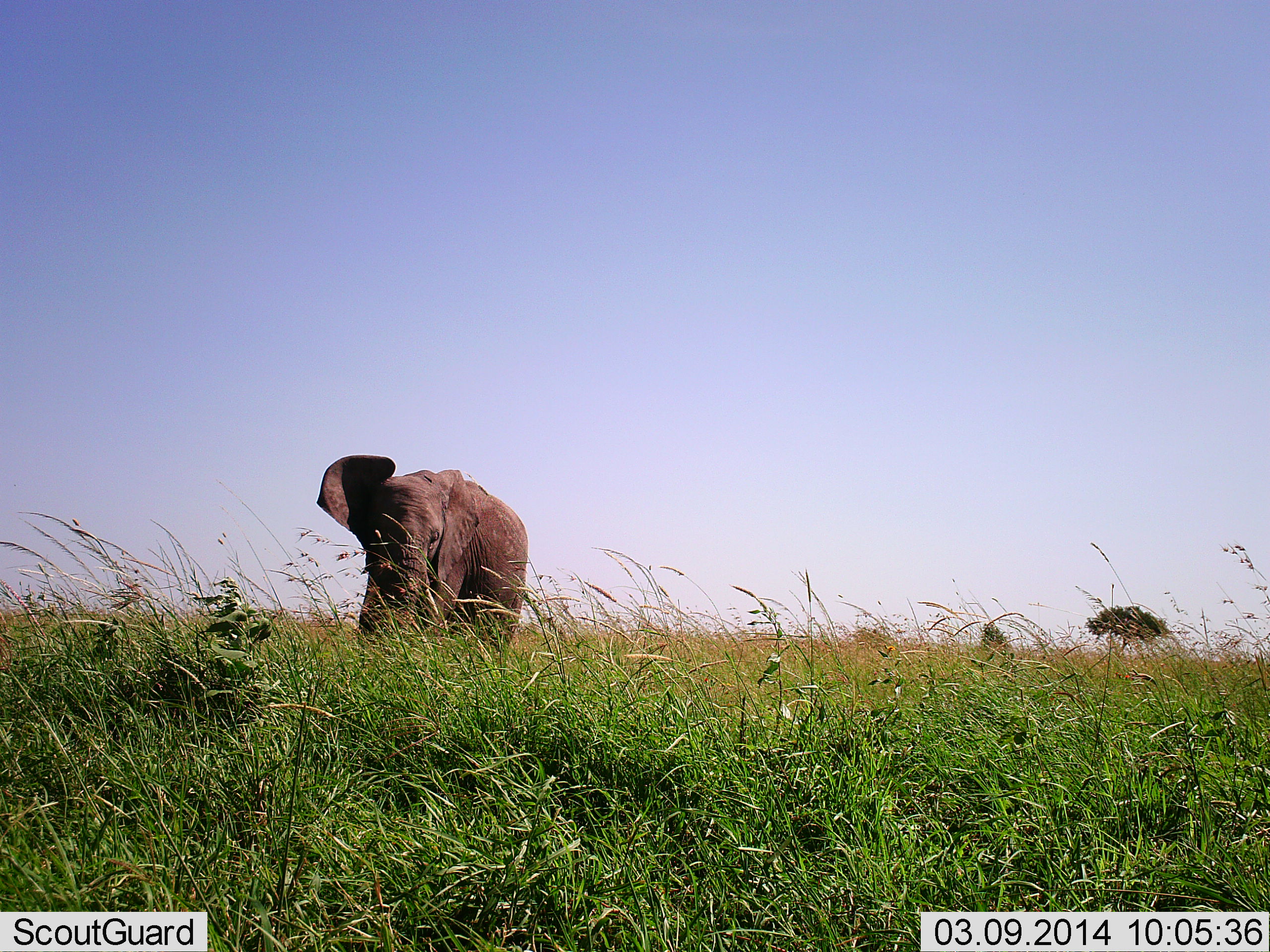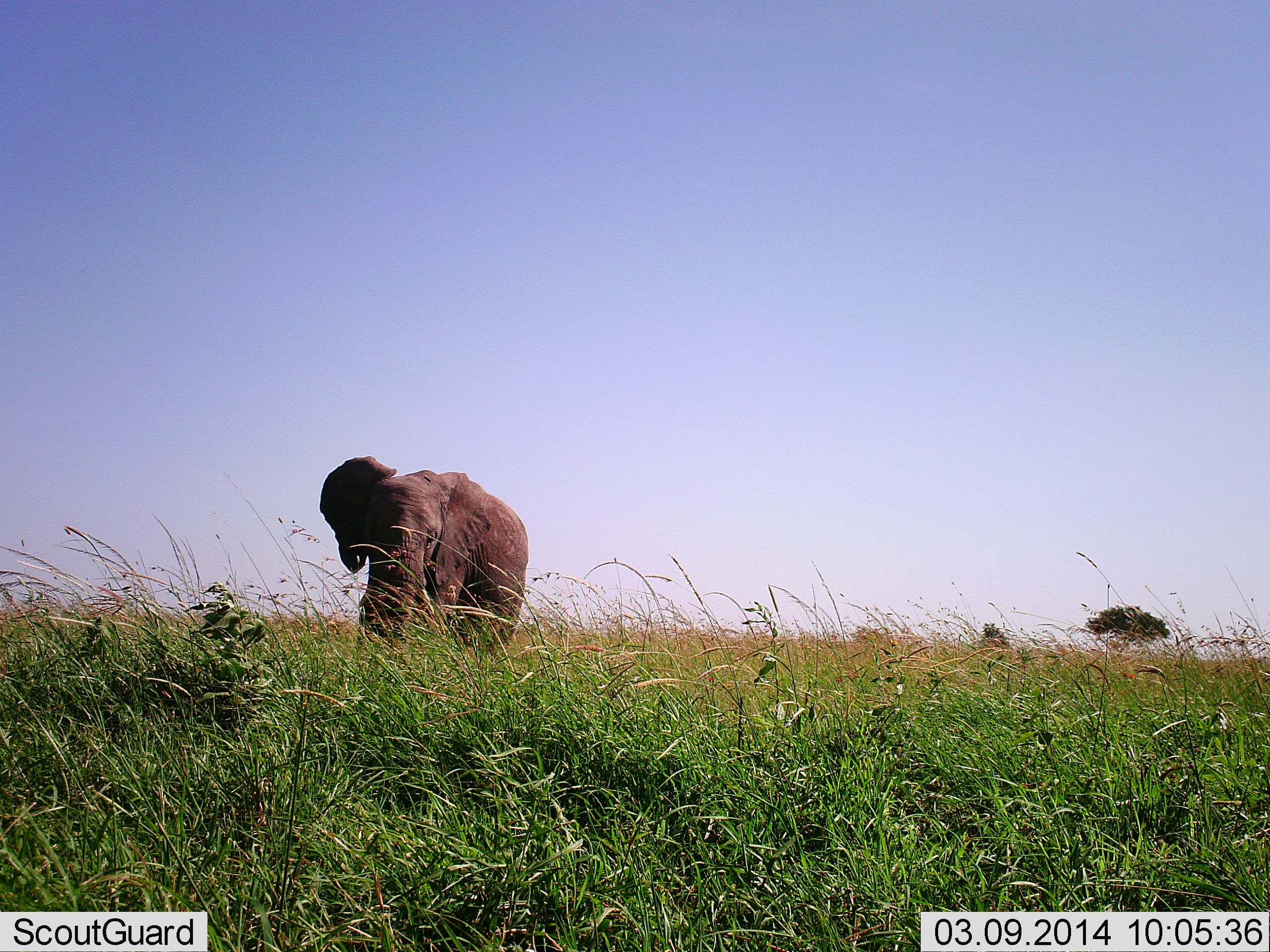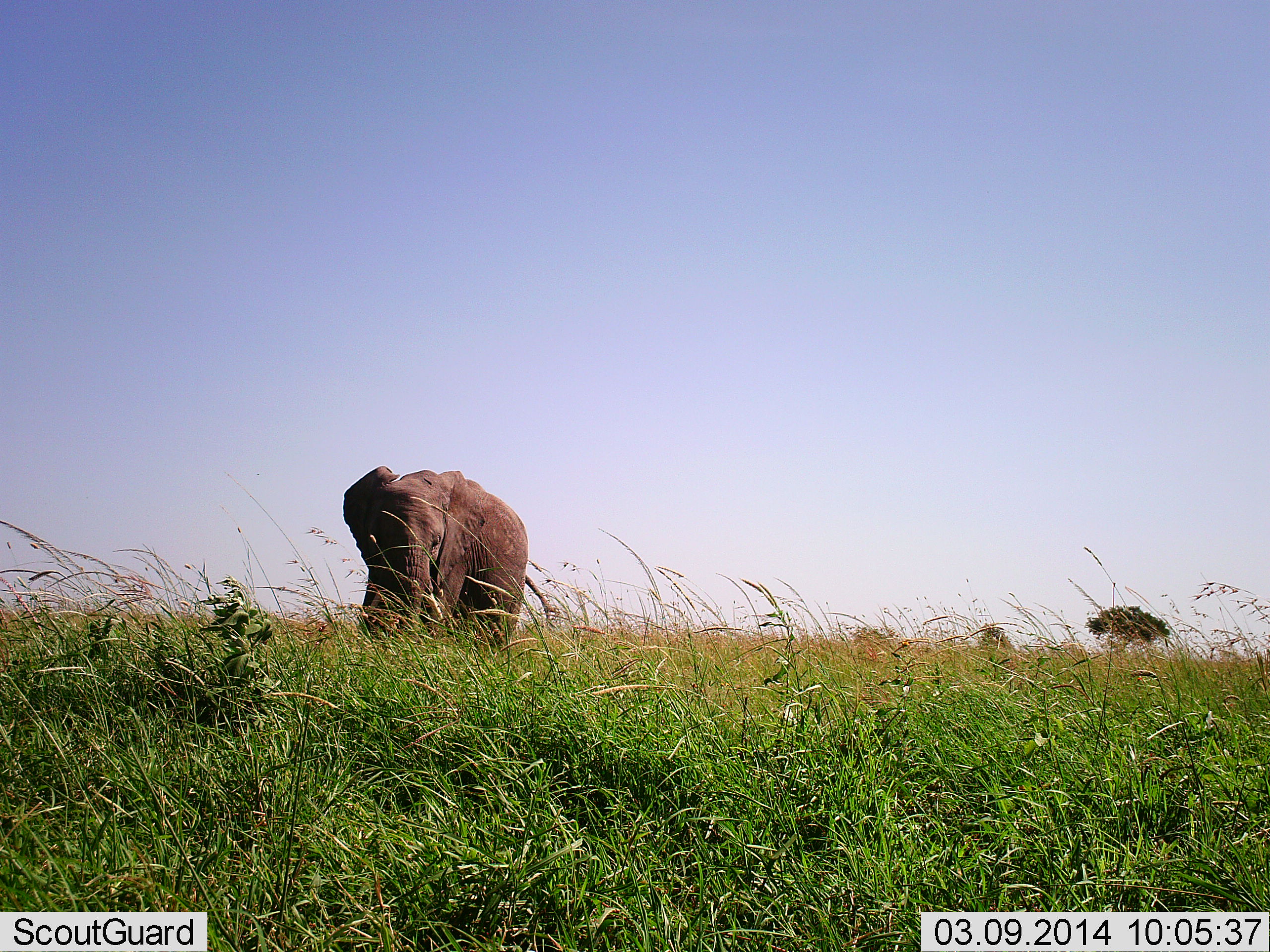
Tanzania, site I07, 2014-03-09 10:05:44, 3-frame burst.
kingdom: Animalia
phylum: Chordata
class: Mammalia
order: Proboscidea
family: Elephantidae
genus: Loxodonta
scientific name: Loxodonta africana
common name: african bush elephant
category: elephant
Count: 1.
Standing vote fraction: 70%.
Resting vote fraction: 0%.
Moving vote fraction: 10%.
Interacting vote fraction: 0%.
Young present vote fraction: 0%.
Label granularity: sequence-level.